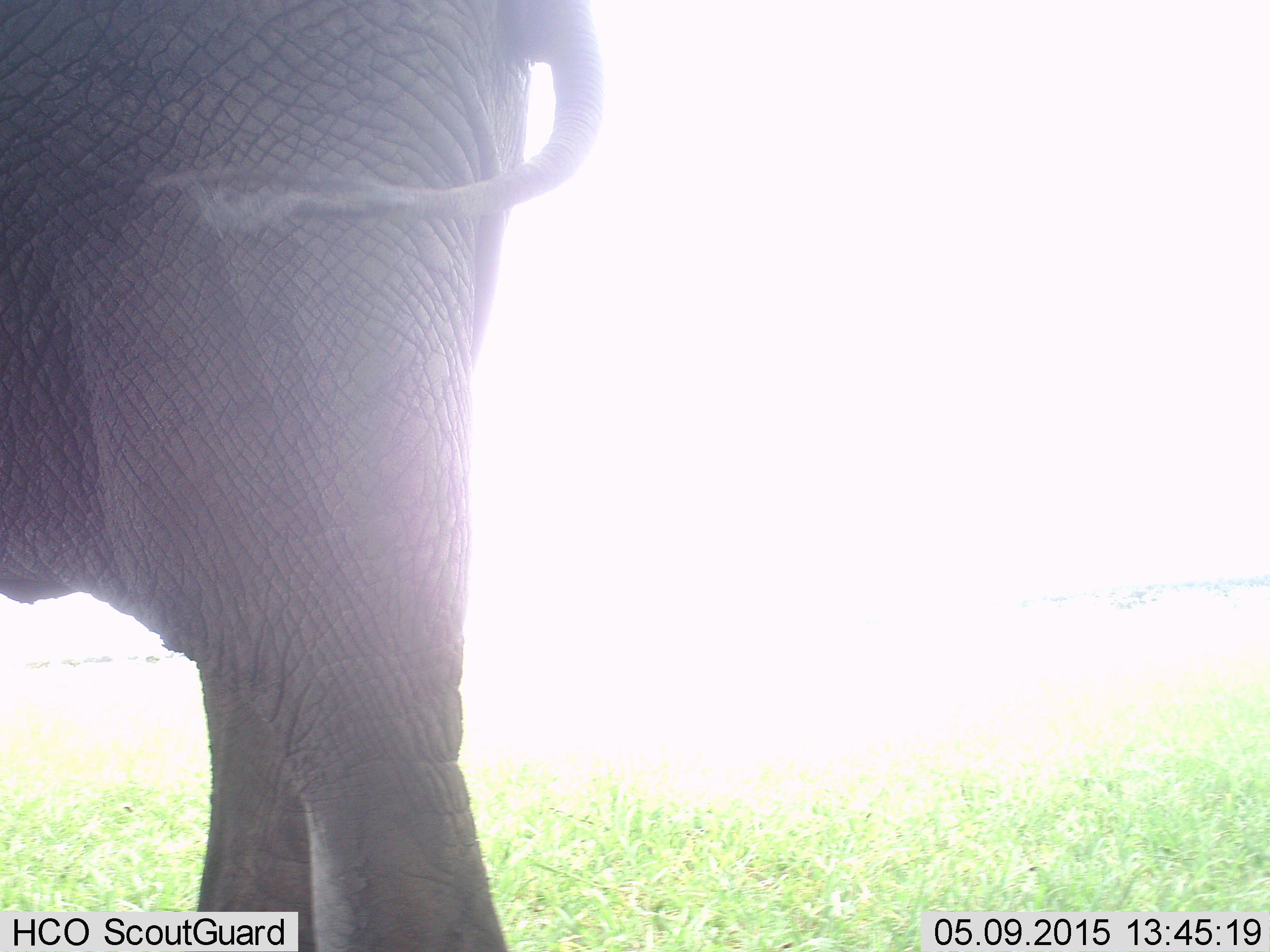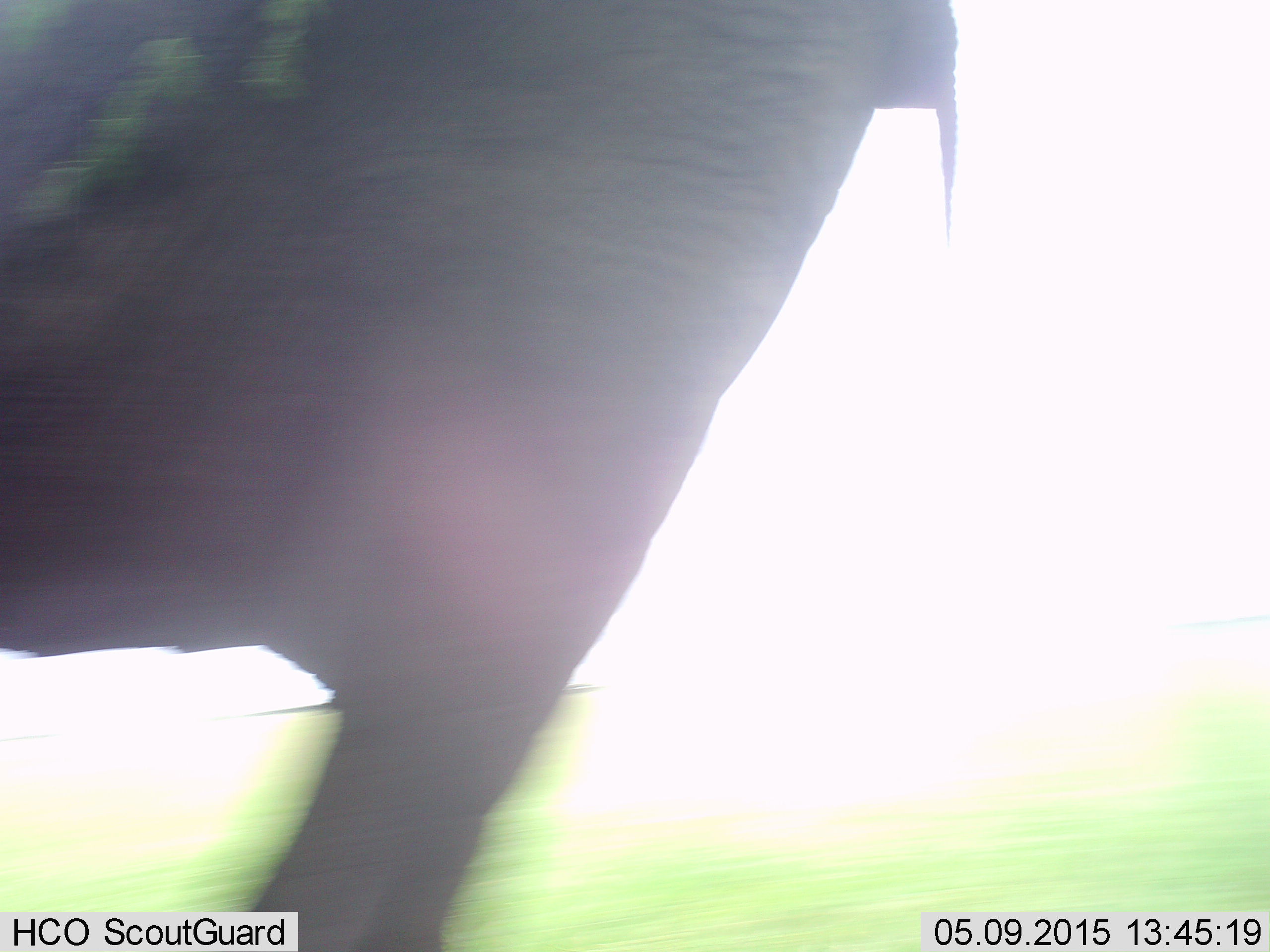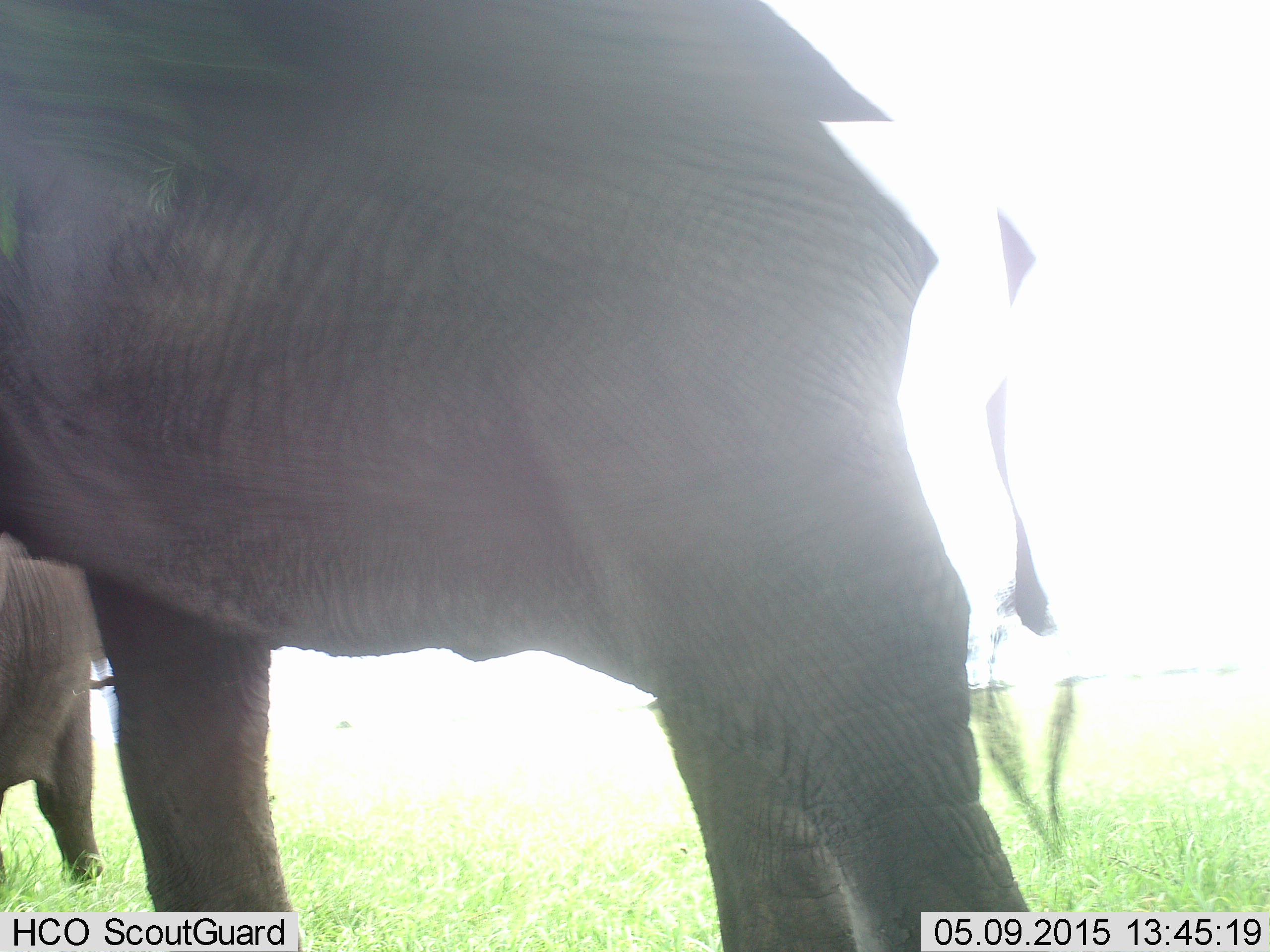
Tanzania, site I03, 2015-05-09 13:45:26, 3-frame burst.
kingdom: Animalia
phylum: Chordata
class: Mammalia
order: Proboscidea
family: Elephantidae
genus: Loxodonta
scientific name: Loxodonta africana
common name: african bush elephant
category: elephant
Elephant (african bush elephant) (Loxodonta africana), count 2. Behavior (volunteer vote fractions): standing 20%, resting 0%, moving 80%, interacting 0%. Young present (vote fraction): 10%. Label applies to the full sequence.